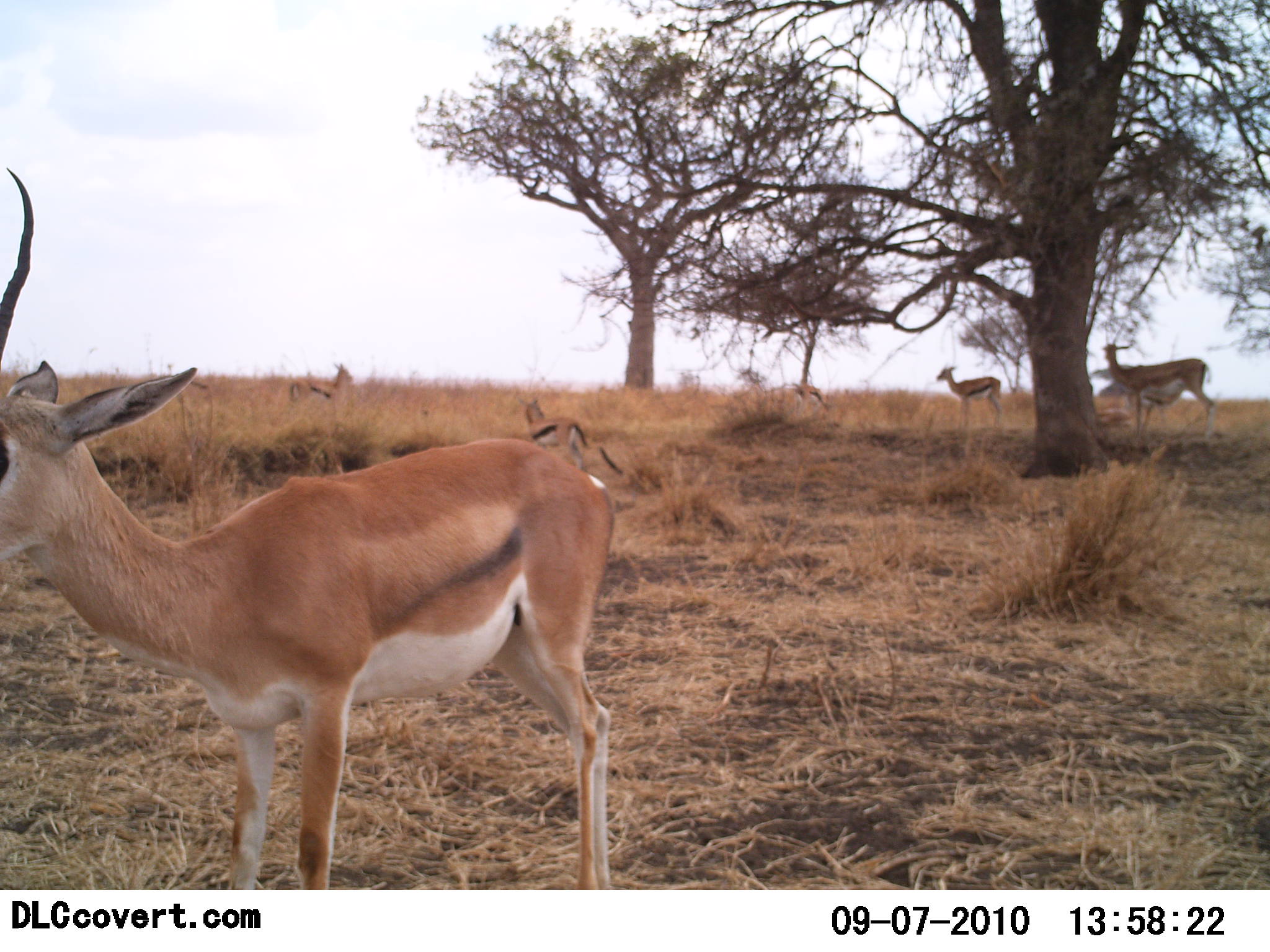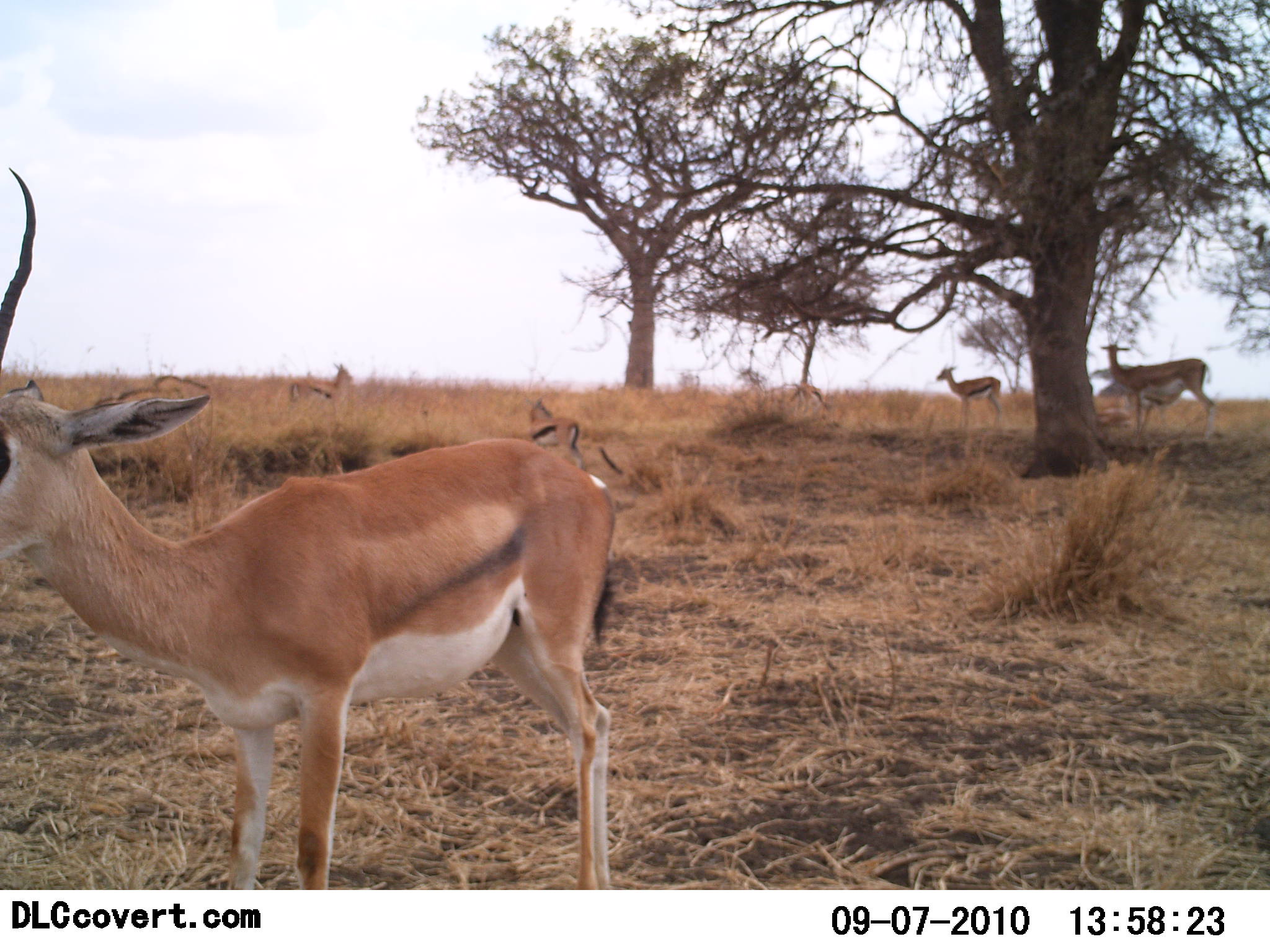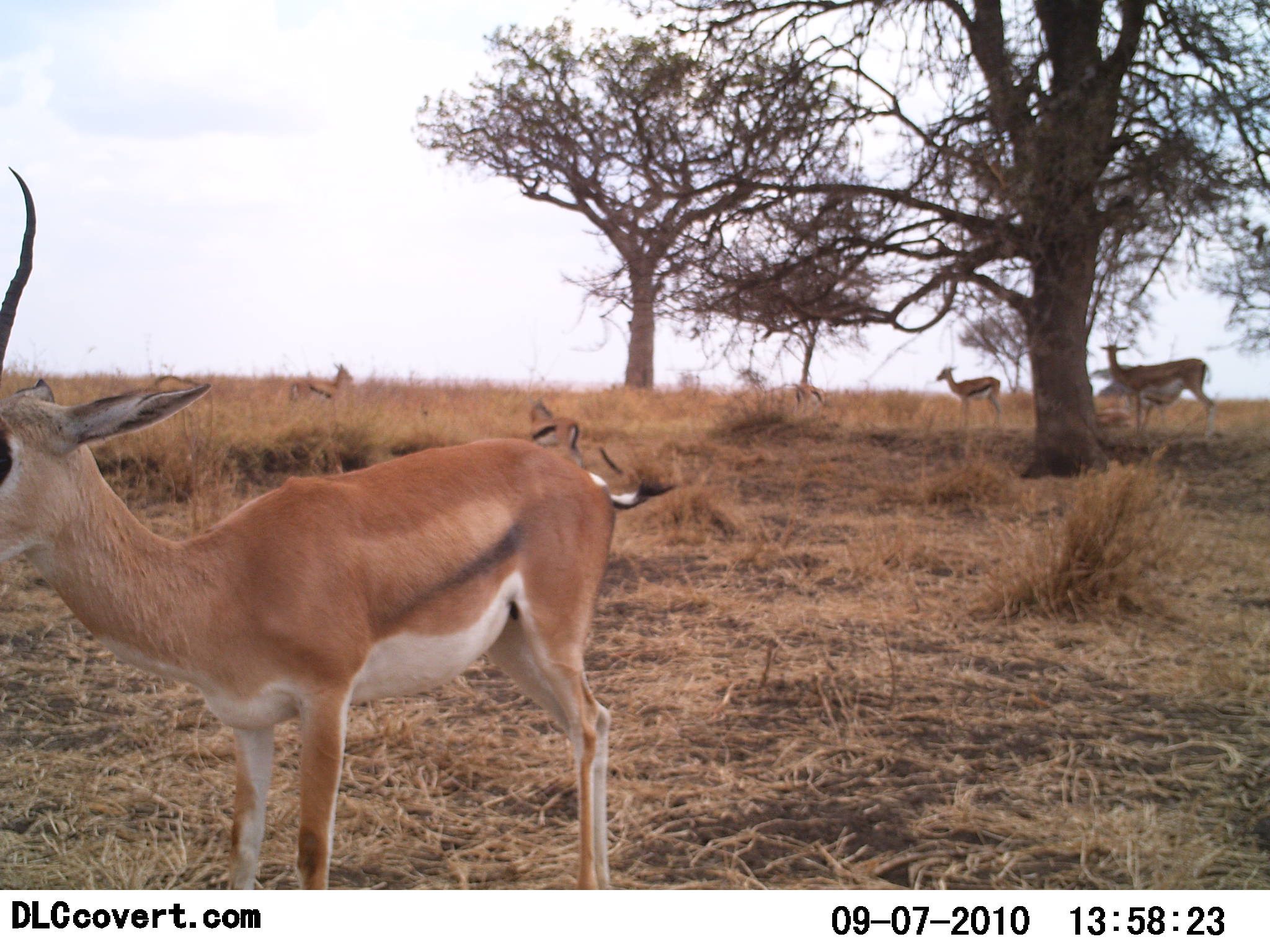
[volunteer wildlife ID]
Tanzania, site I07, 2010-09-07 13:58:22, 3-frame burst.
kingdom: Animalia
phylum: Chordata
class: Mammalia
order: Artiodactyla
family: Bovidae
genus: Nanger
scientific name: Nanger granti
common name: grant's gazelle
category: gazellegrants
Gazellegrants (grant's gazelle) (Nanger granti), count 5. Behavior (volunteer vote fractions): standing 94%, resting 0%, moving 6%, interacting 0%. Young present (vote fraction): 19%. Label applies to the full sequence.